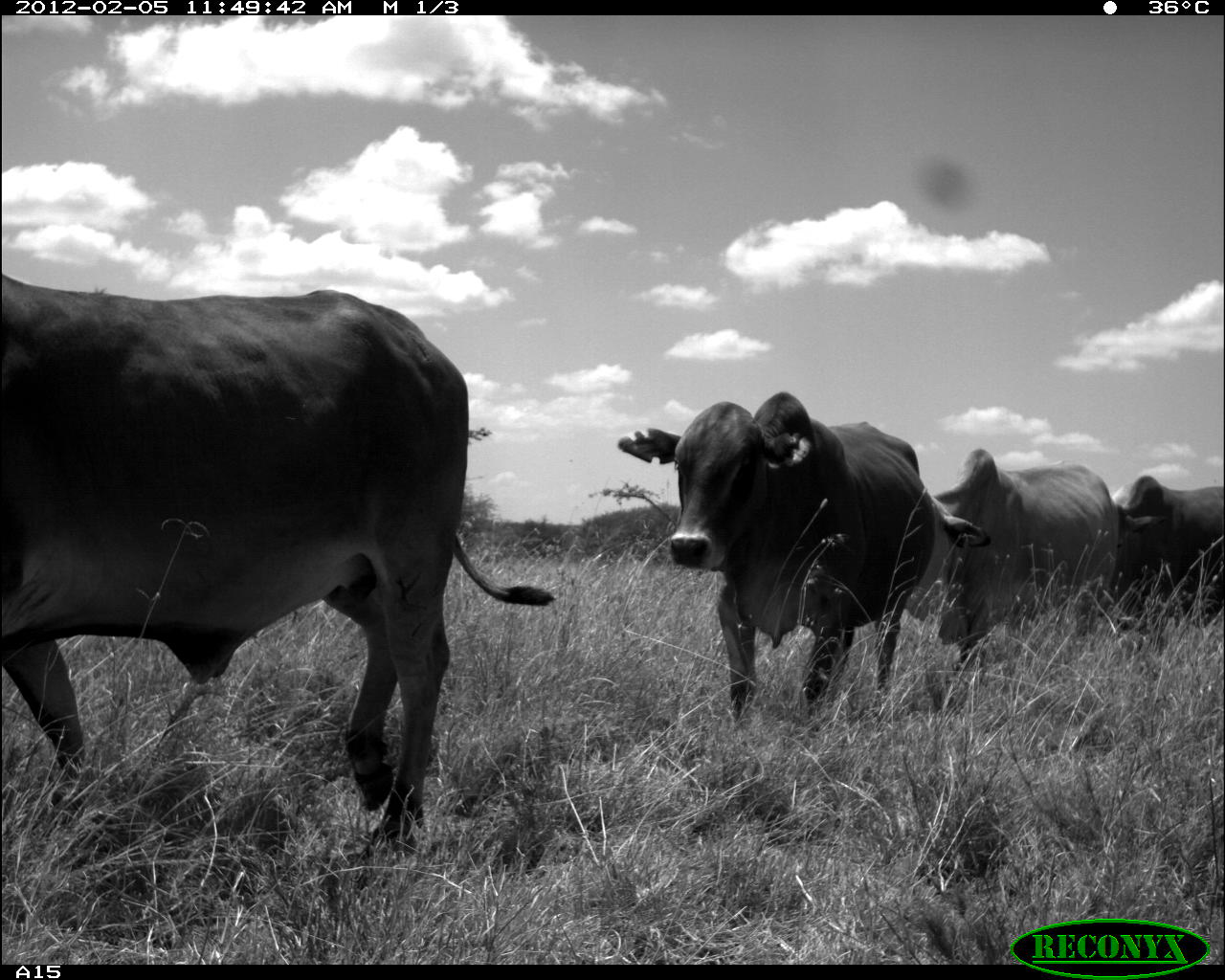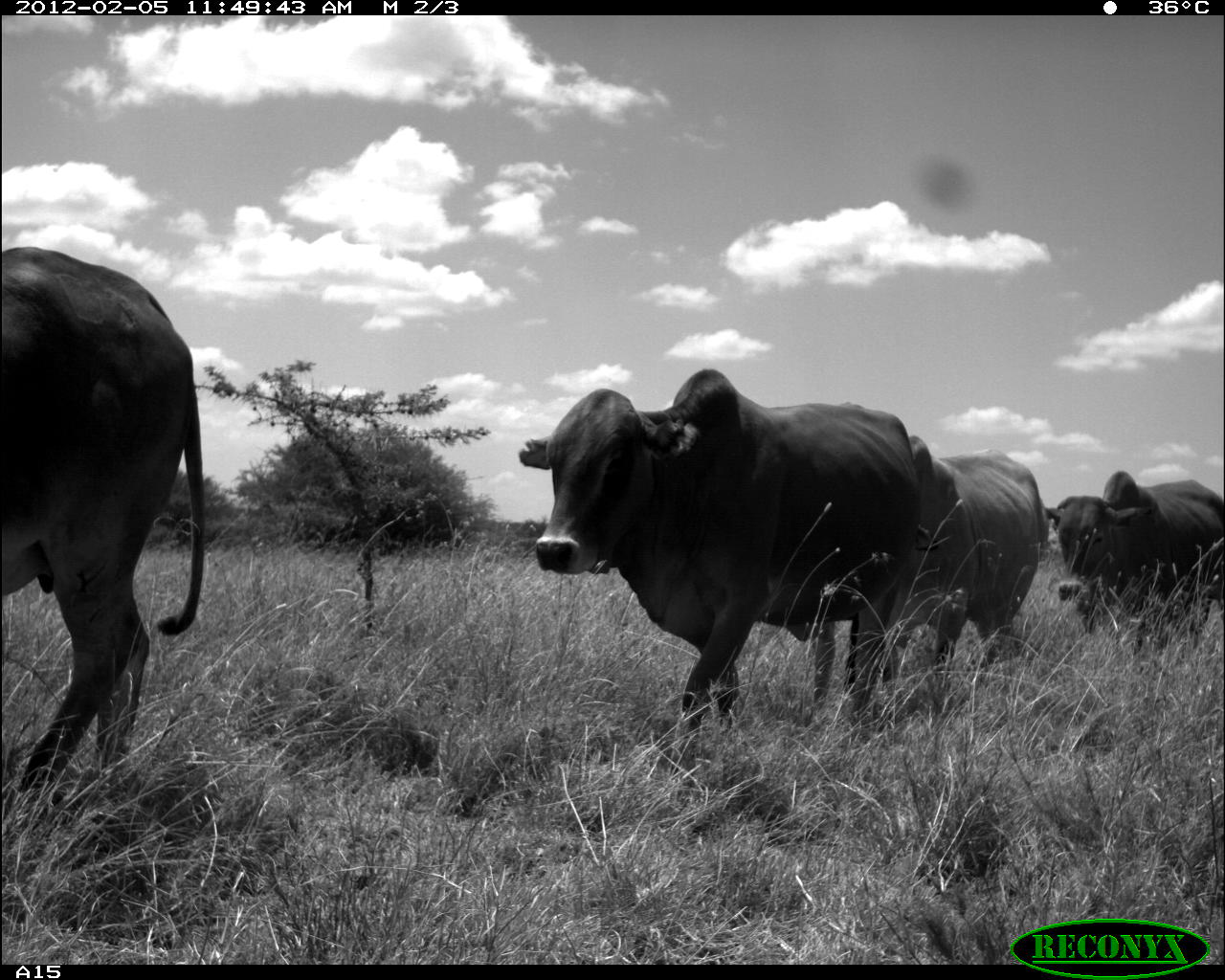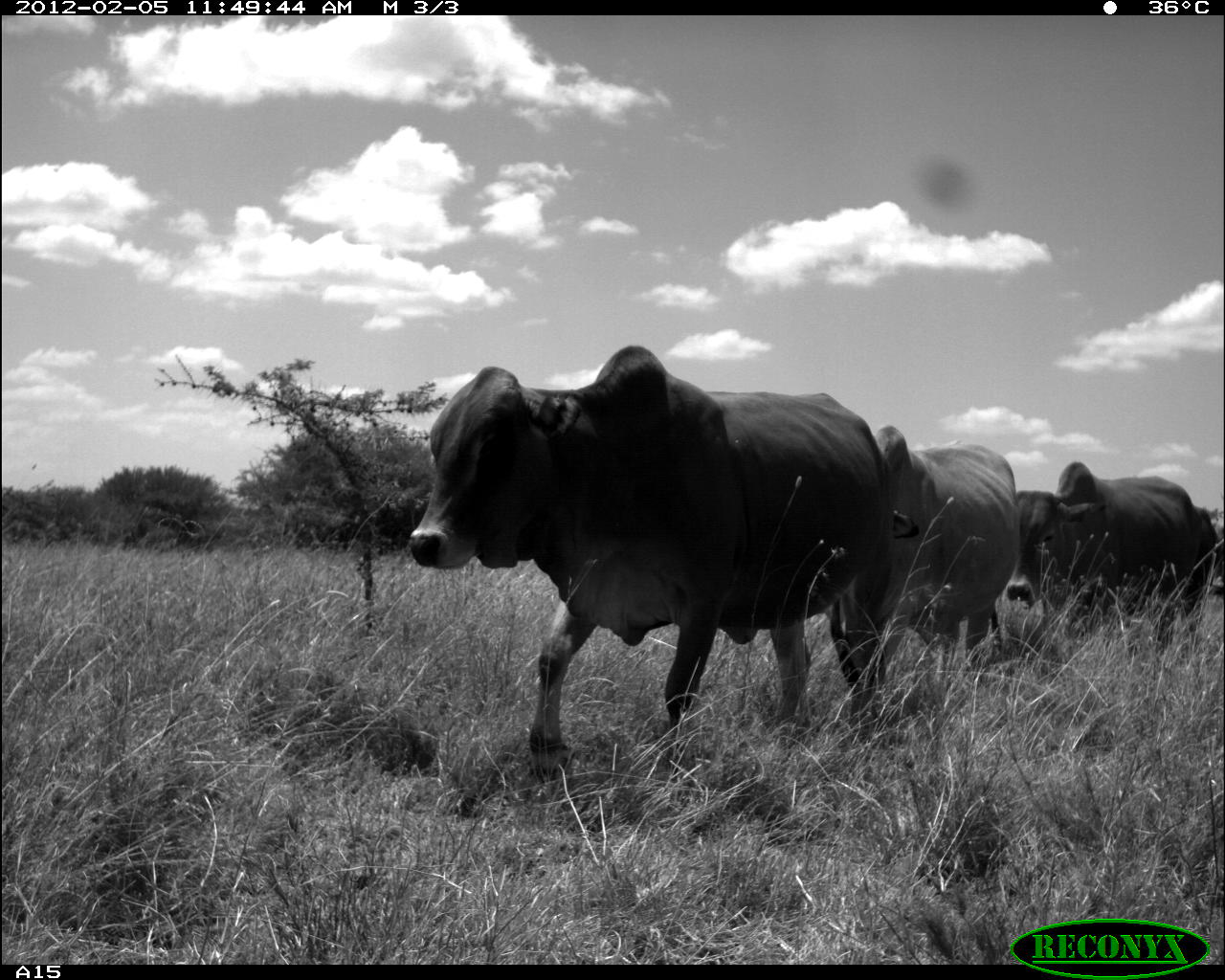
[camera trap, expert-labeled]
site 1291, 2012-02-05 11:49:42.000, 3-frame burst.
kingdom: Animalia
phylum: Chordata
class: Mammalia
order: Artiodactyla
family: Bovidae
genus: Bos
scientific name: Bos taurus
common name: domestic cattle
Bos taurus (domestic cattle), count 4.